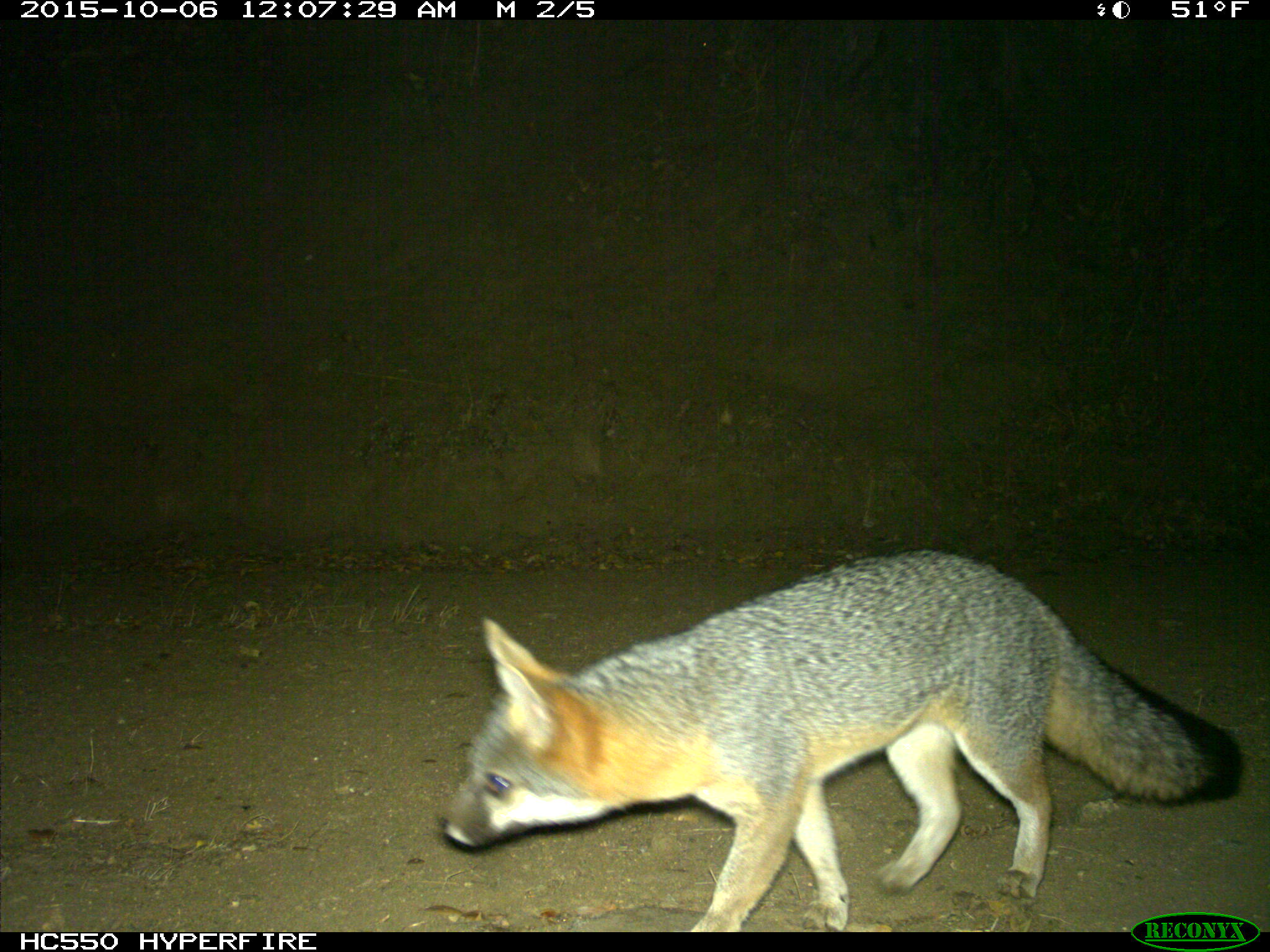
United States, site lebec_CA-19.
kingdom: Animalia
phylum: Chordata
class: Mammalia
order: Carnivora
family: Canidae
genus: Urocyon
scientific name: Urocyon cinereoargenteus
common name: gray fox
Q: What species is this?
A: Urocyon cinereoargenteus (gray fox).